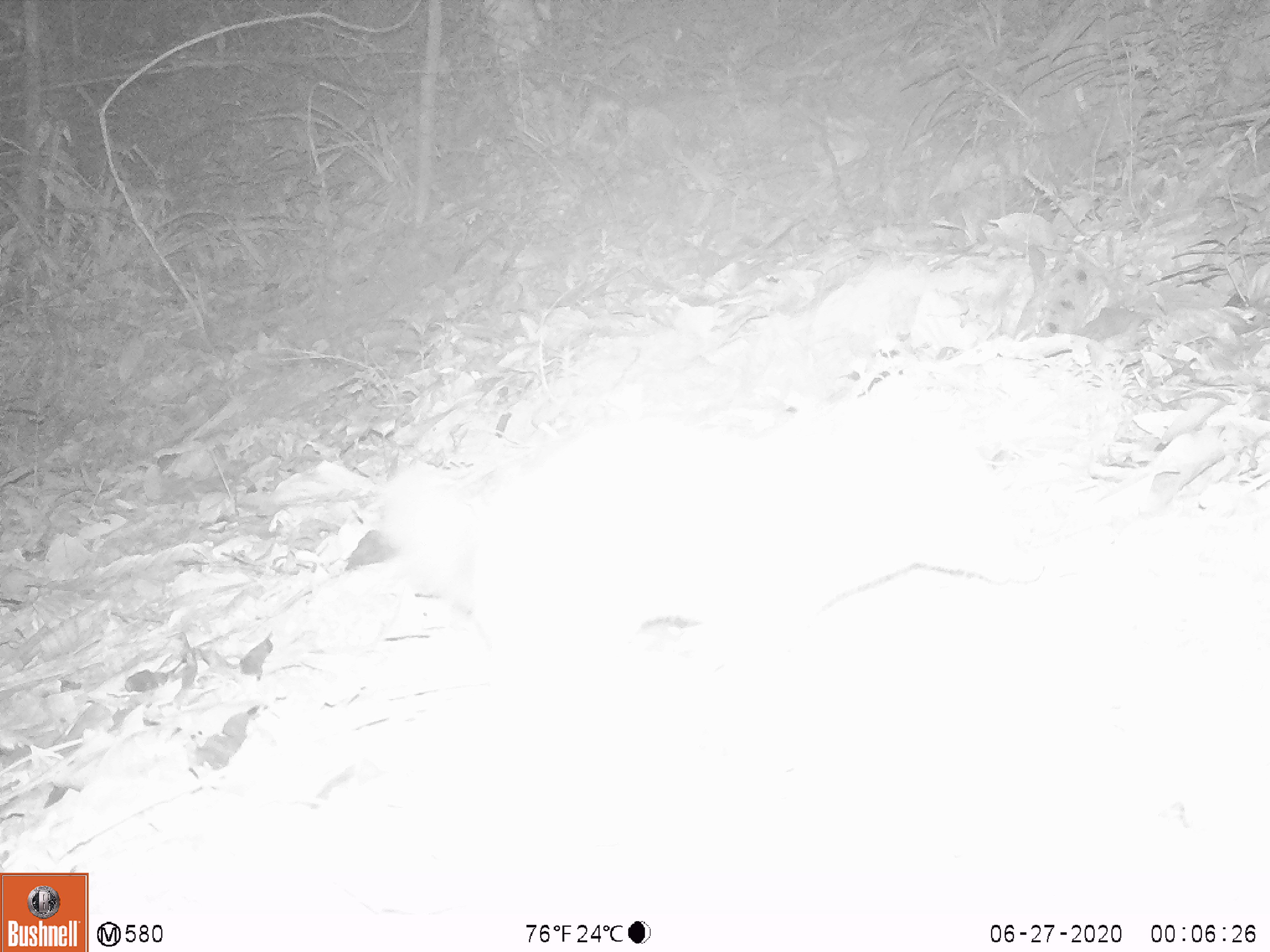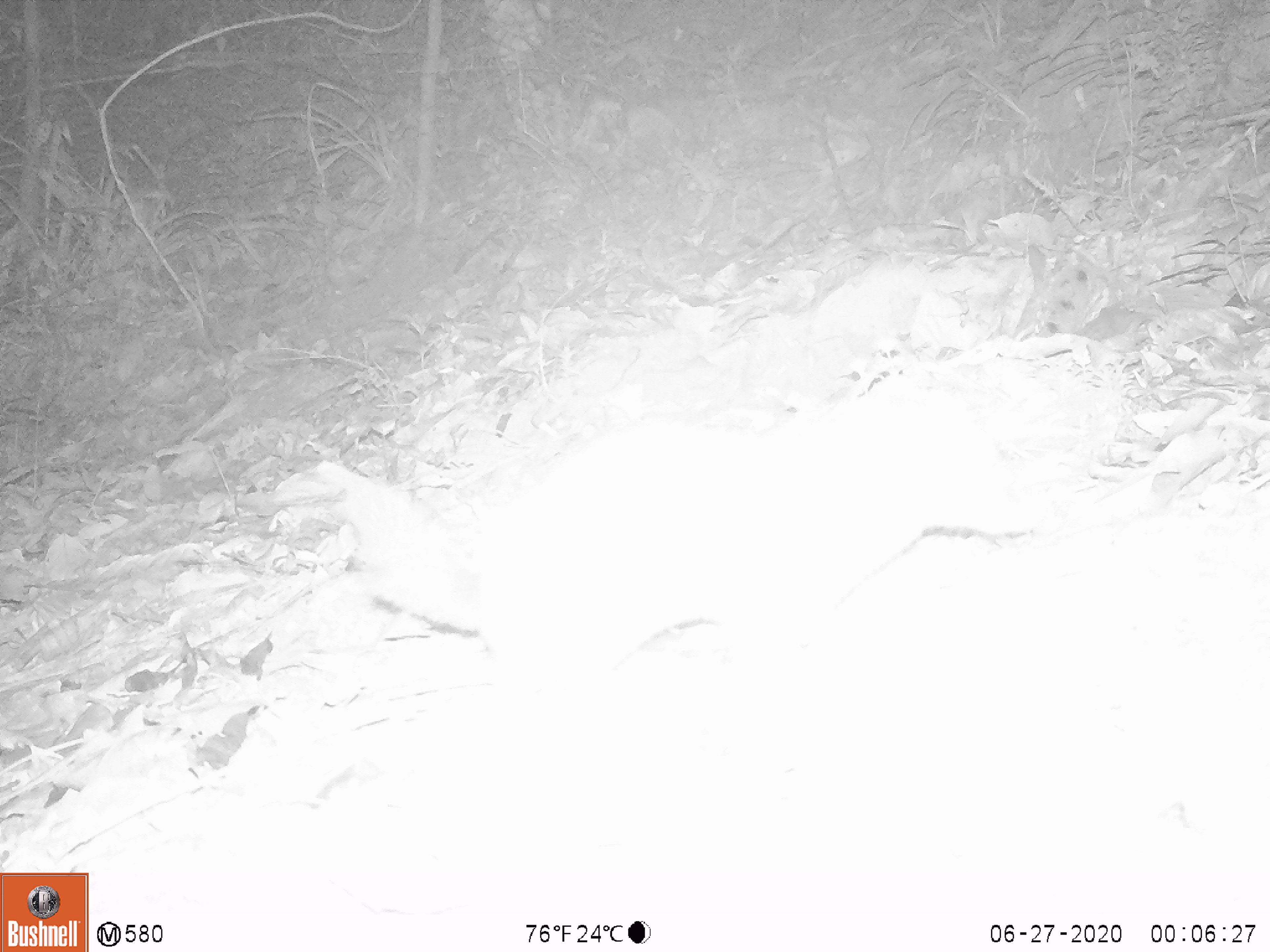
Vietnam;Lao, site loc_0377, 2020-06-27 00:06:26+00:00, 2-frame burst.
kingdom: Animalia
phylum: Chordata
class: Mammalia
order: Carnivora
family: Mustelidae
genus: Melogale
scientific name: Melogale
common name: ferret badger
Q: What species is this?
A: Ferret badger (Melogale).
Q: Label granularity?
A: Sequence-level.